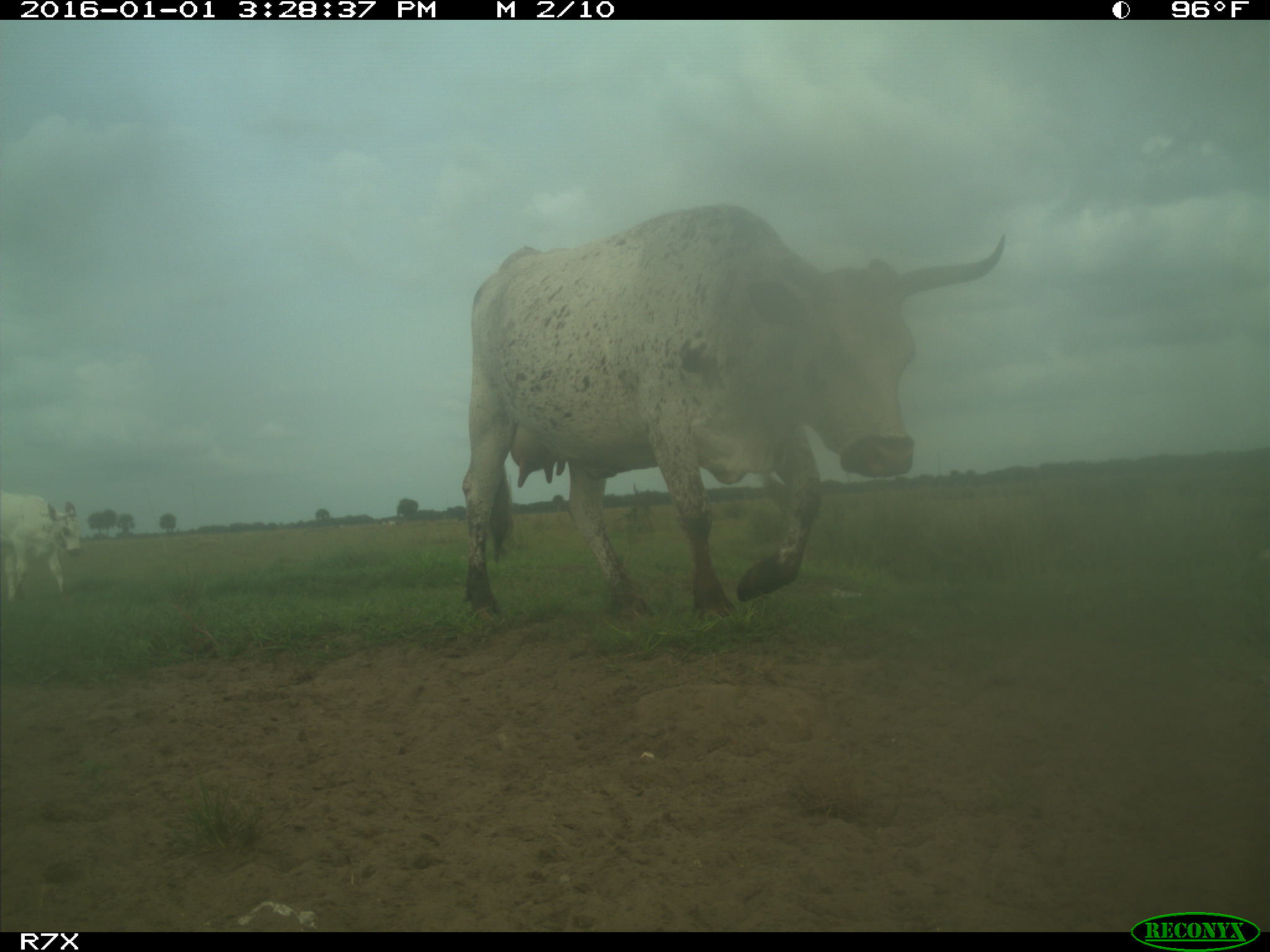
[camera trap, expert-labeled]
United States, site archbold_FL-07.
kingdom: Animalia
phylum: Chordata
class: Mammalia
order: Artiodactyla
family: Bovidae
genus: Bos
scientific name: Bos taurus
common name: domestic cow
Bos taurus (domestic cow).